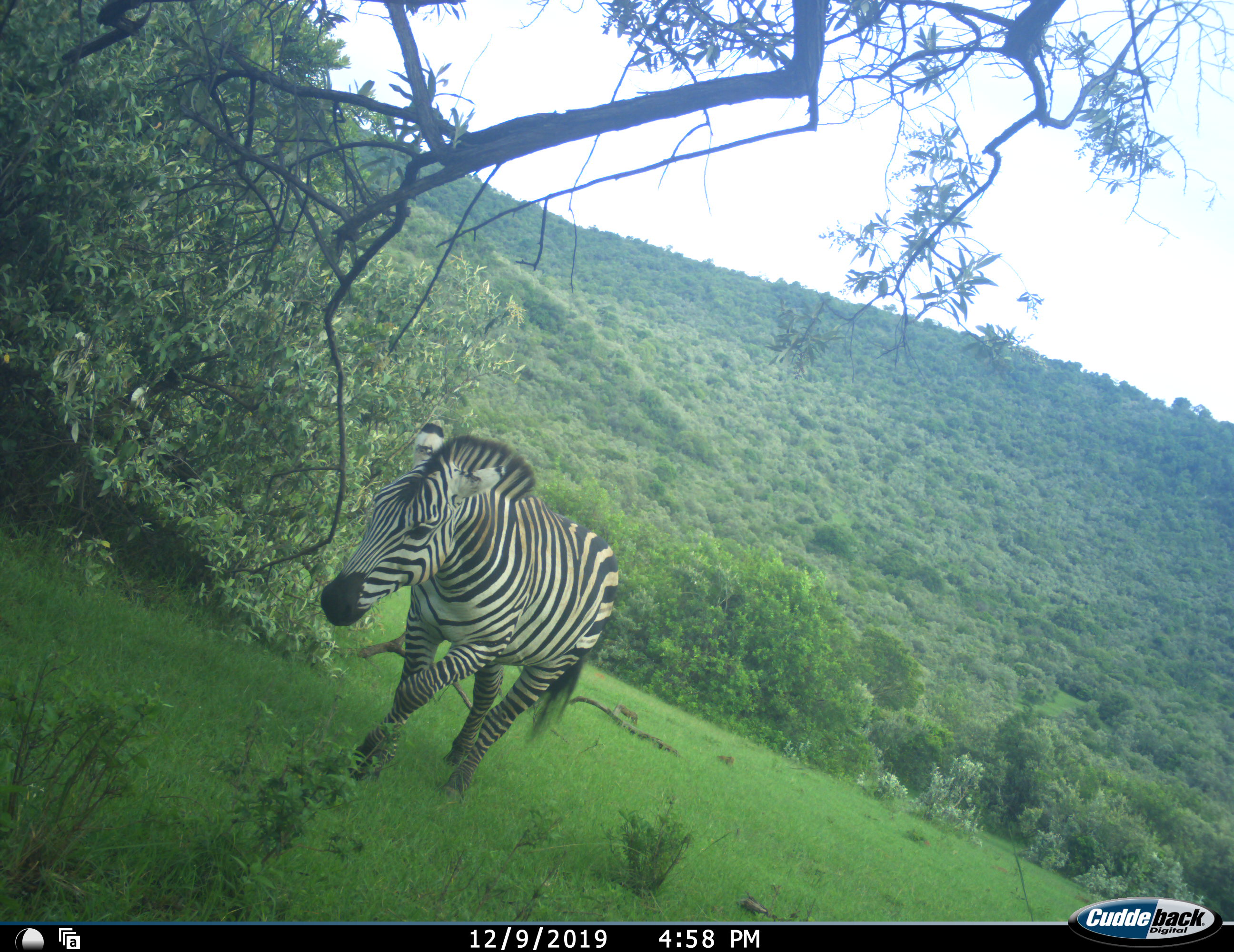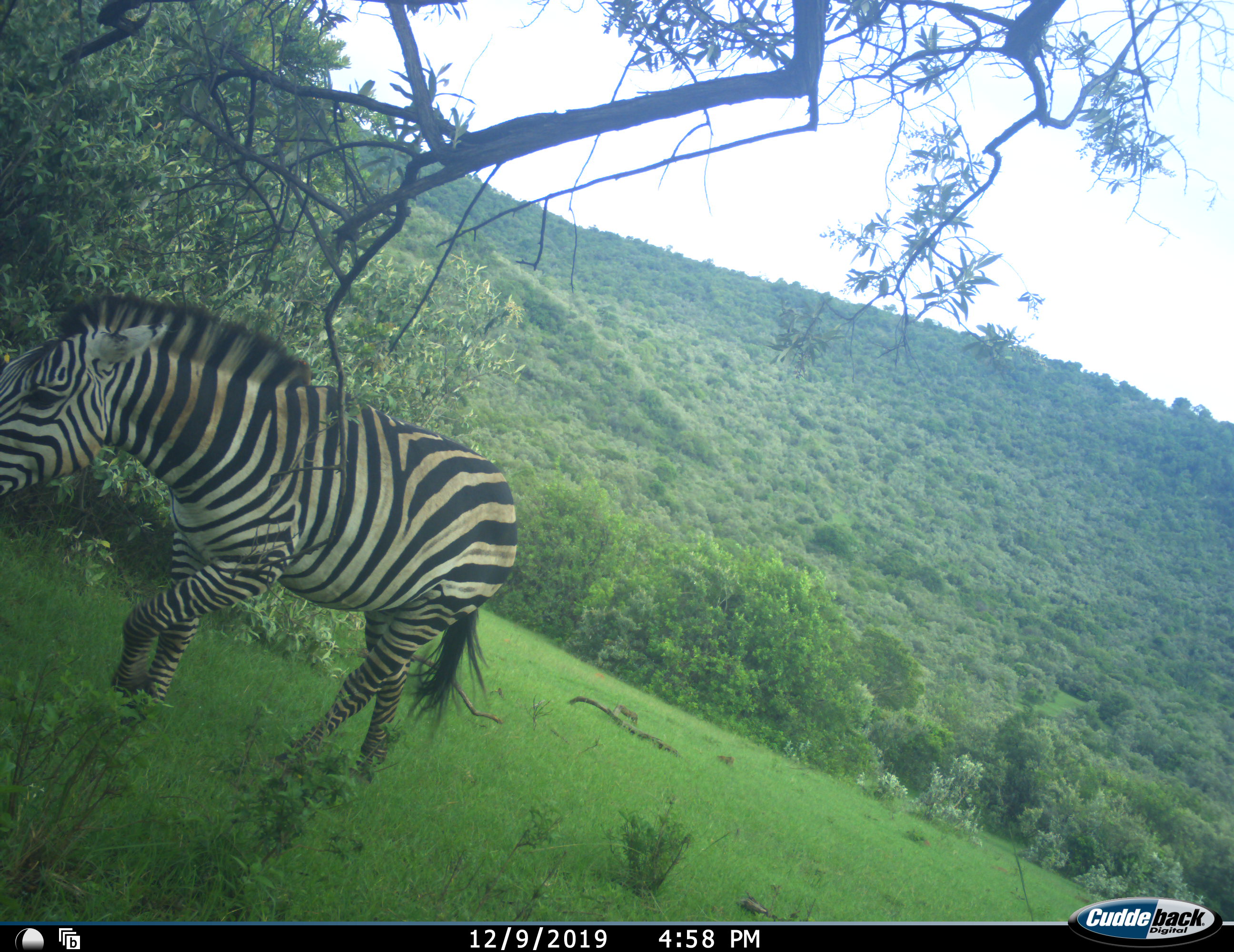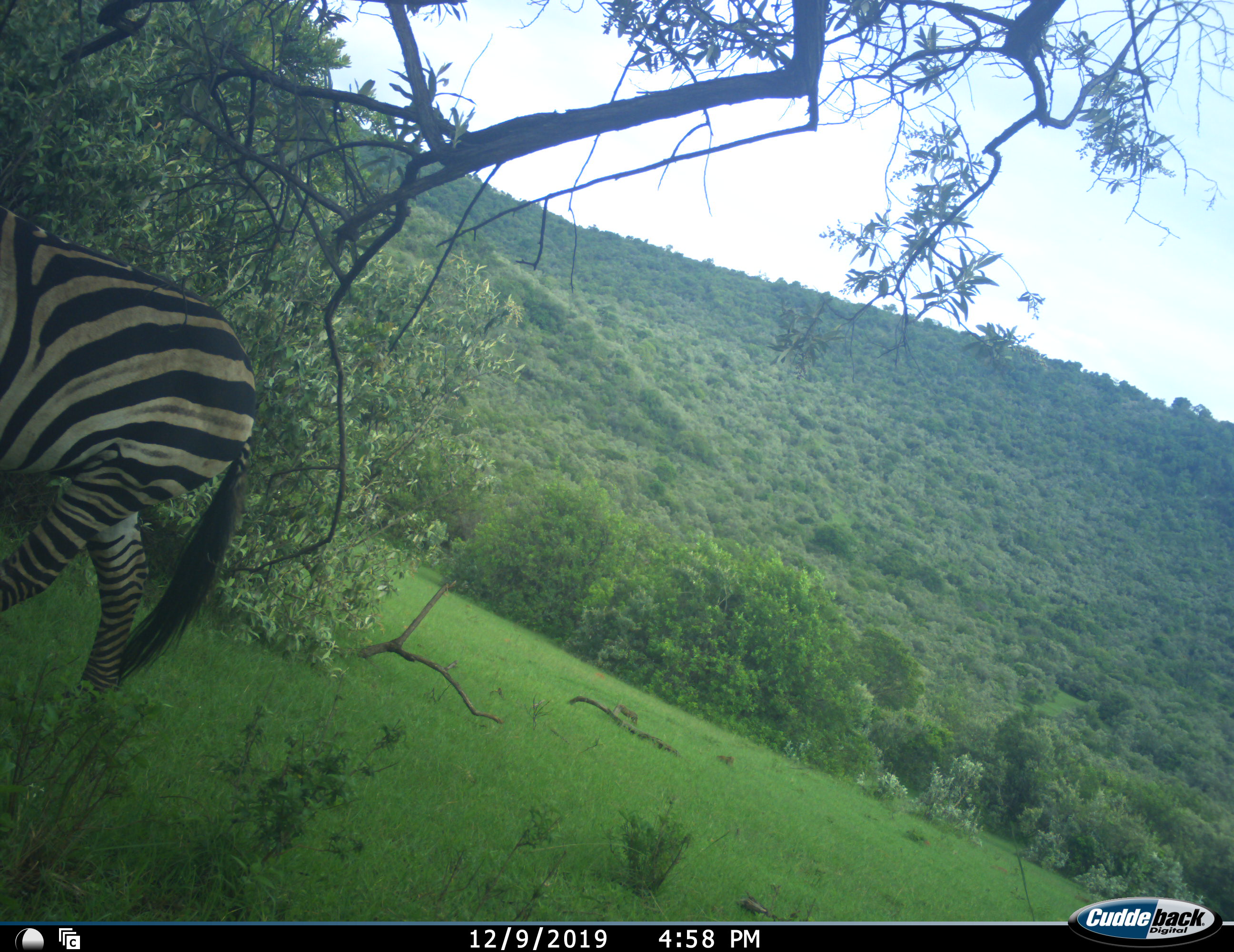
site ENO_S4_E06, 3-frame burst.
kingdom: Animalia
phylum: Chordata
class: Mammalia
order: Perissodactyla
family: Equidae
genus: Equus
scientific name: Equus quagga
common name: plains zebra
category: zebraplains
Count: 1.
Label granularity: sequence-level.